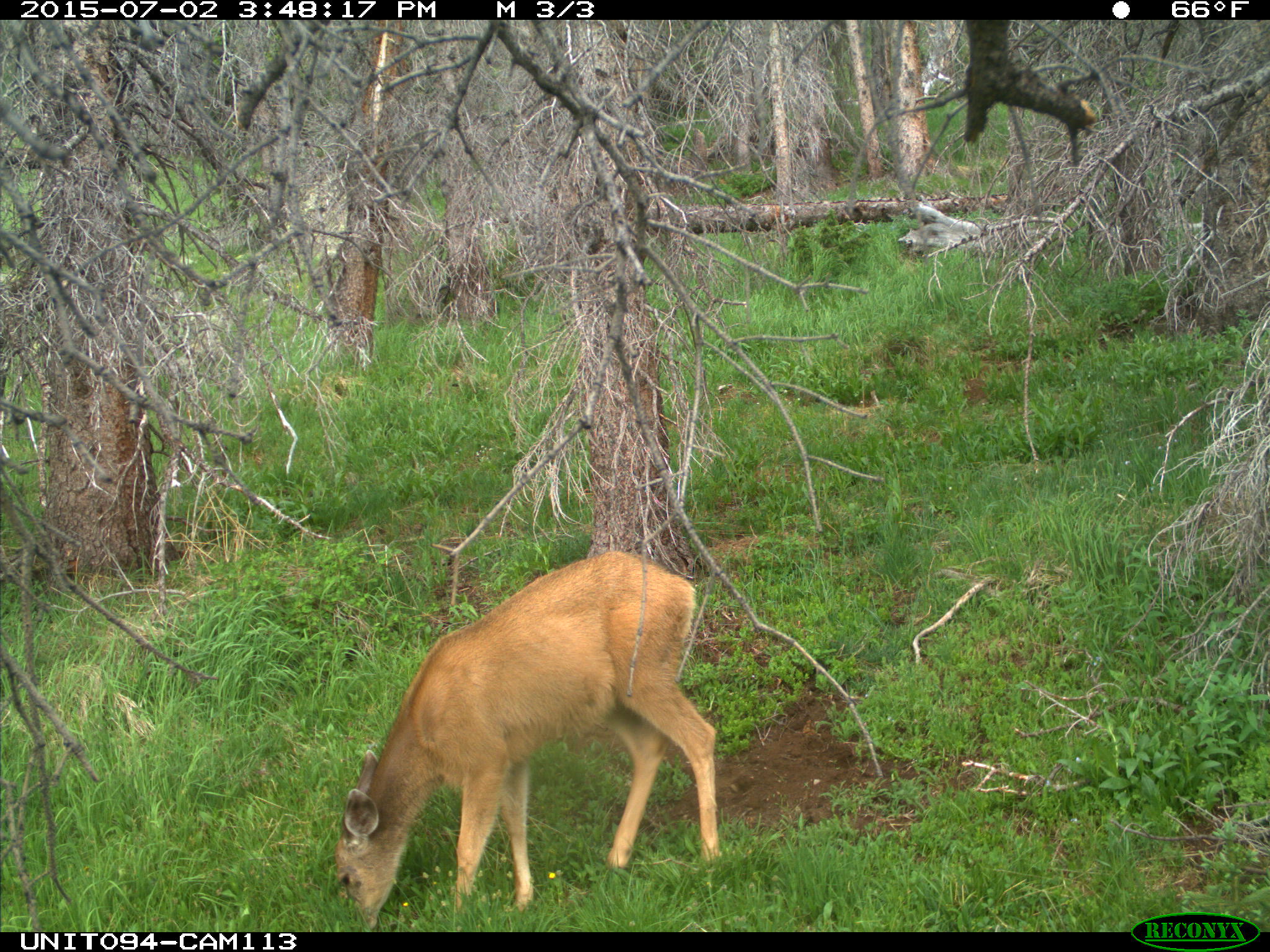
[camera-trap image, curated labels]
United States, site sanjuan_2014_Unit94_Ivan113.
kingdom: Animalia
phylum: Chordata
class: Mammalia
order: Artiodactyla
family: Cervidae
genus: Odocoileus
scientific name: Odocoileus hemionus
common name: mule deer